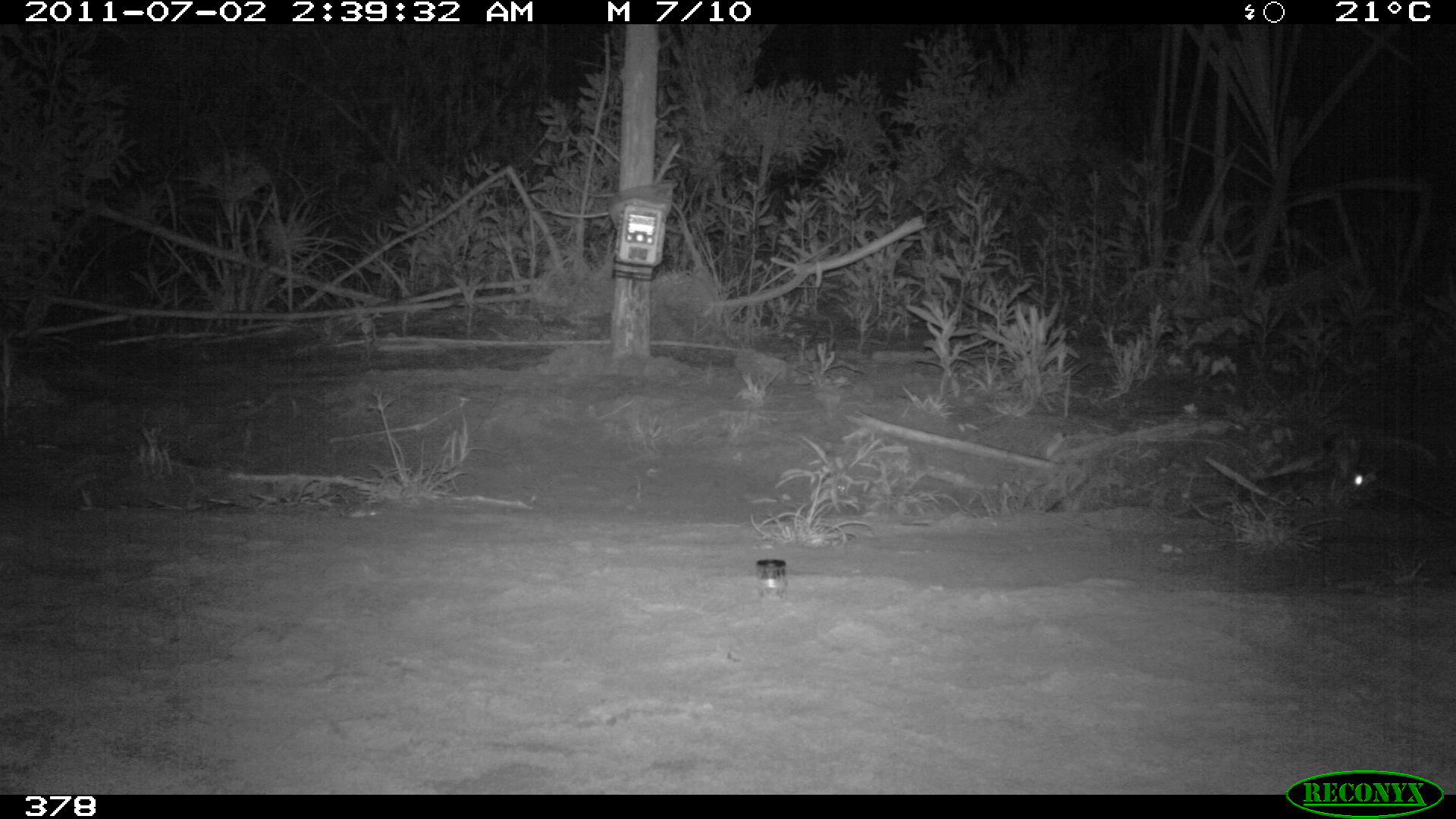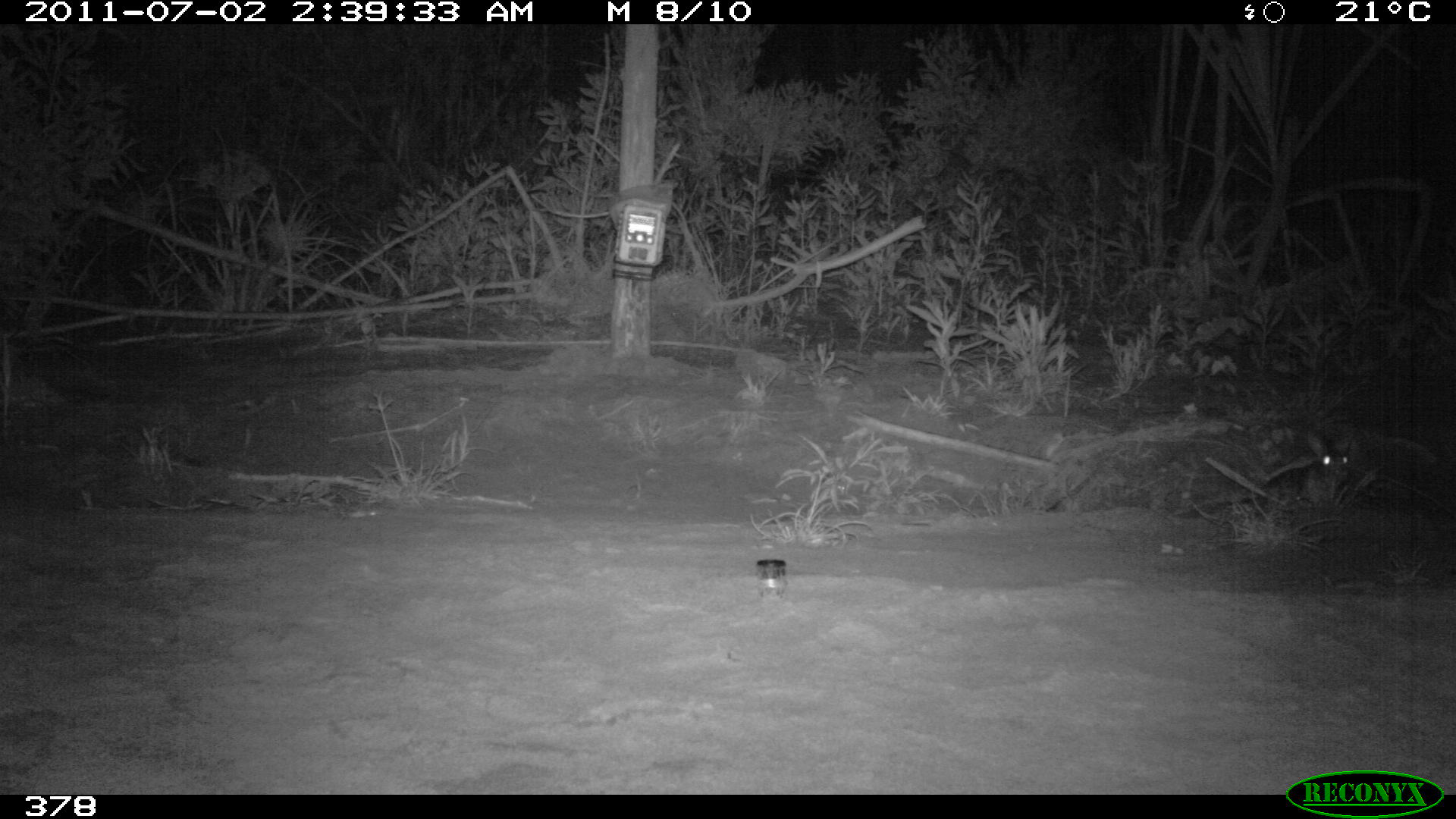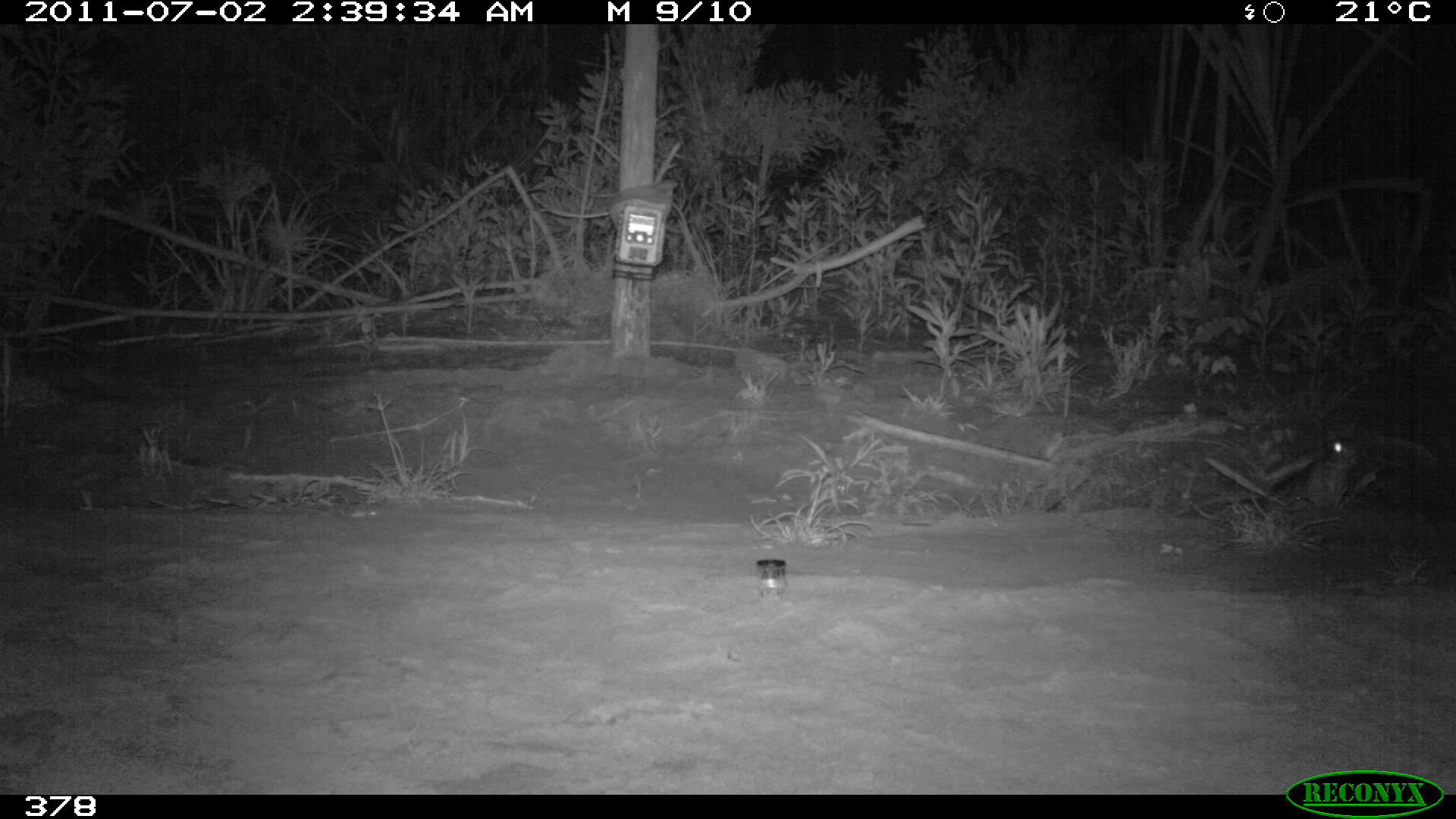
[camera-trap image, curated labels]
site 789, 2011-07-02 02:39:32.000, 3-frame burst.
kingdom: Animalia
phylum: Chordata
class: Mammalia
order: Lagomorpha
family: Leporidae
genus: Sylvilagus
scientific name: Sylvilagus brasiliensis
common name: tapeti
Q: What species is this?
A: Sylvilagus brasiliensis (tapeti).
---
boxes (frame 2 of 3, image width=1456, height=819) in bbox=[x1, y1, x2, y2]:
sylvilagus brasiliensis: bbox=[1285, 424, 1369, 514]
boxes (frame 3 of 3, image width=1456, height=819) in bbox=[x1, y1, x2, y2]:
sylvilagus brasiliensis: bbox=[1282, 422, 1393, 516]